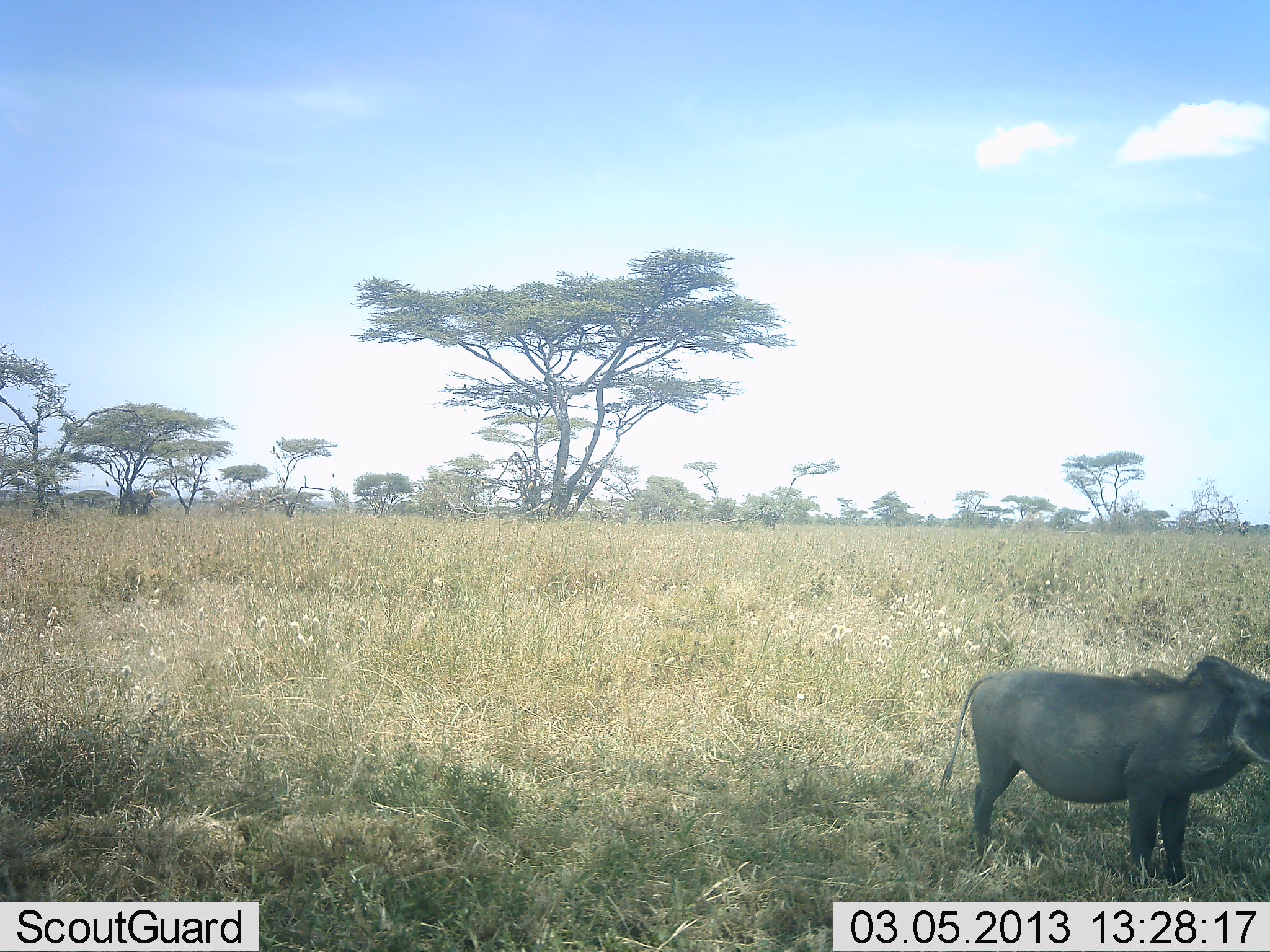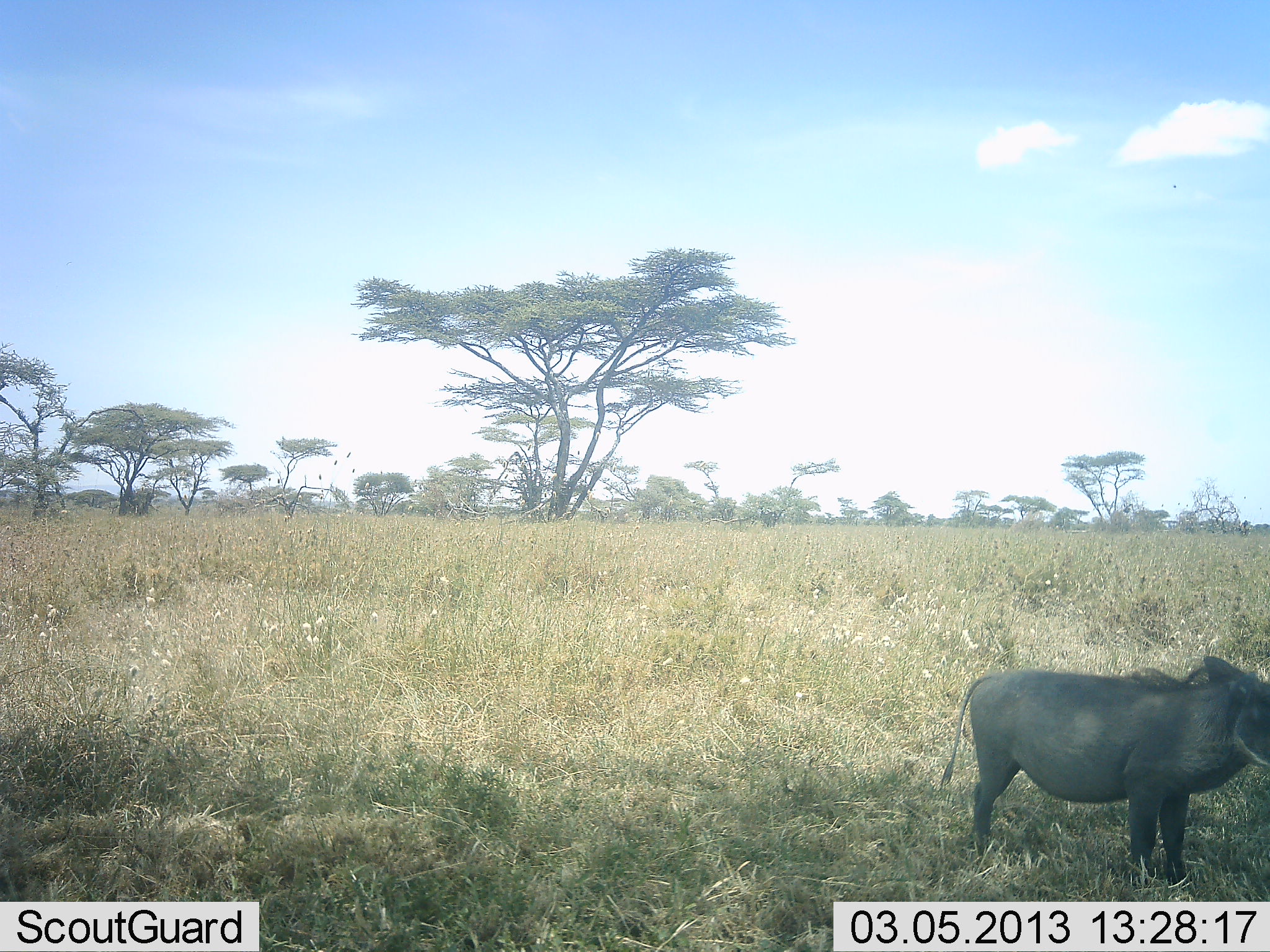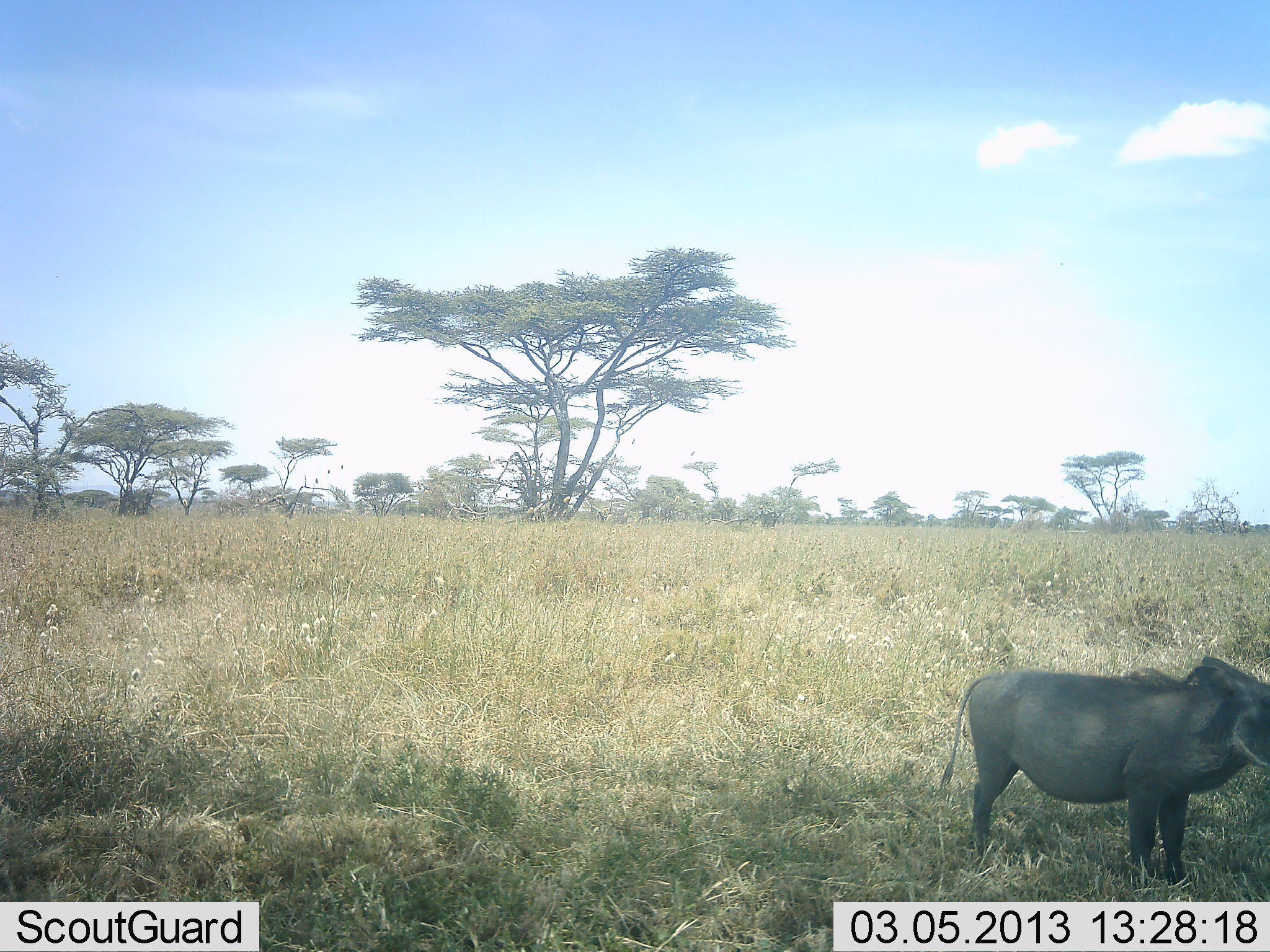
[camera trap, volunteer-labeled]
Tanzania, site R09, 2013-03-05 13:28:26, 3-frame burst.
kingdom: Animalia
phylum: Chordata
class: Mammalia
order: Artiodactyla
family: Suidae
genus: Phacochoerus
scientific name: Phacochoerus africanus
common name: warthog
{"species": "warthog (Phacochoerus africanus)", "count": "1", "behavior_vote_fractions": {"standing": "100%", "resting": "3%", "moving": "0%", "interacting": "0%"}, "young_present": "0%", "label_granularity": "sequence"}